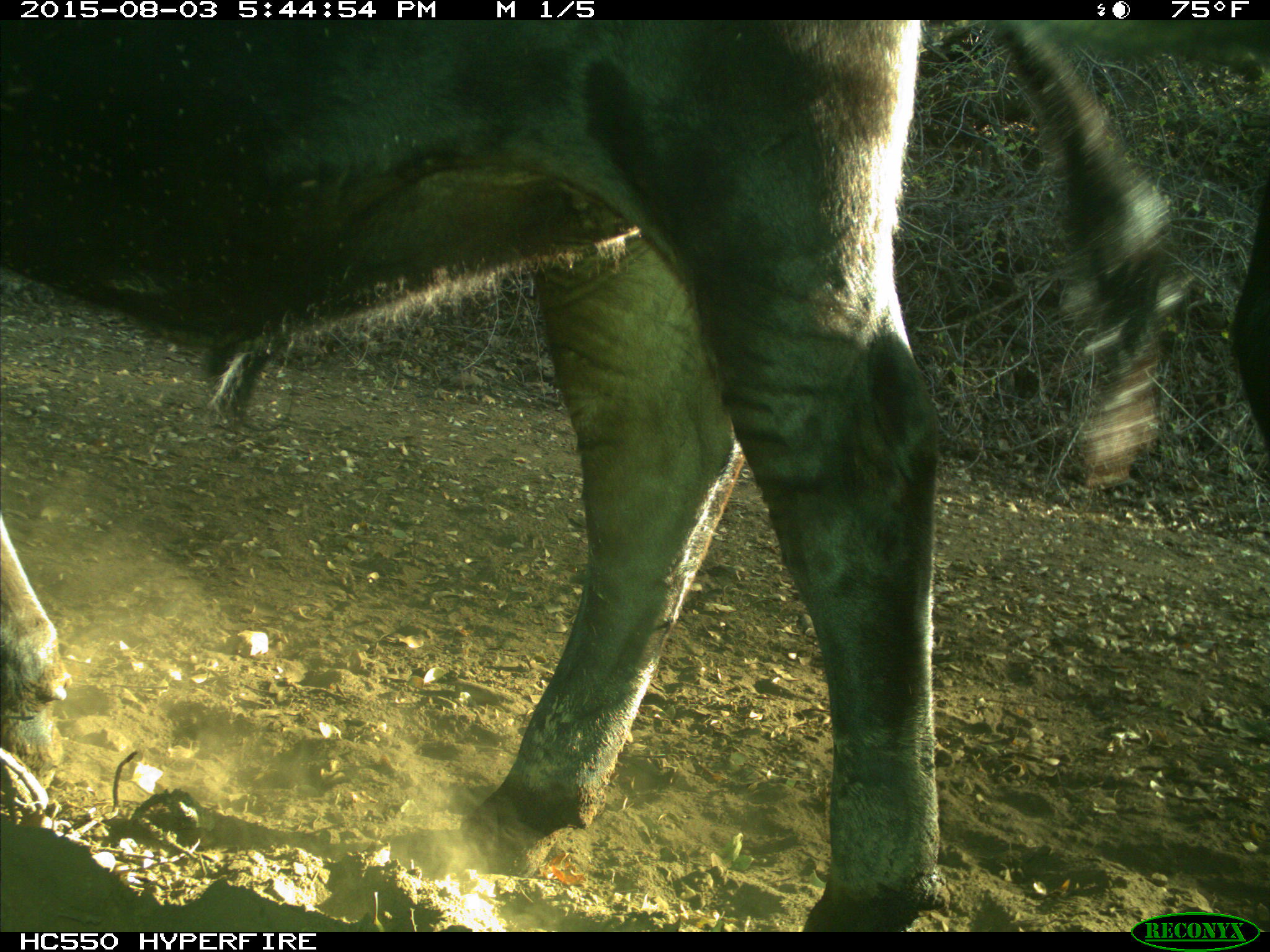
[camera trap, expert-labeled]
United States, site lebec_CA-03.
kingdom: Animalia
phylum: Chordata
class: Mammalia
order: Artiodactyla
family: Bovidae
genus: Bos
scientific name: Bos taurus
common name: domestic cow